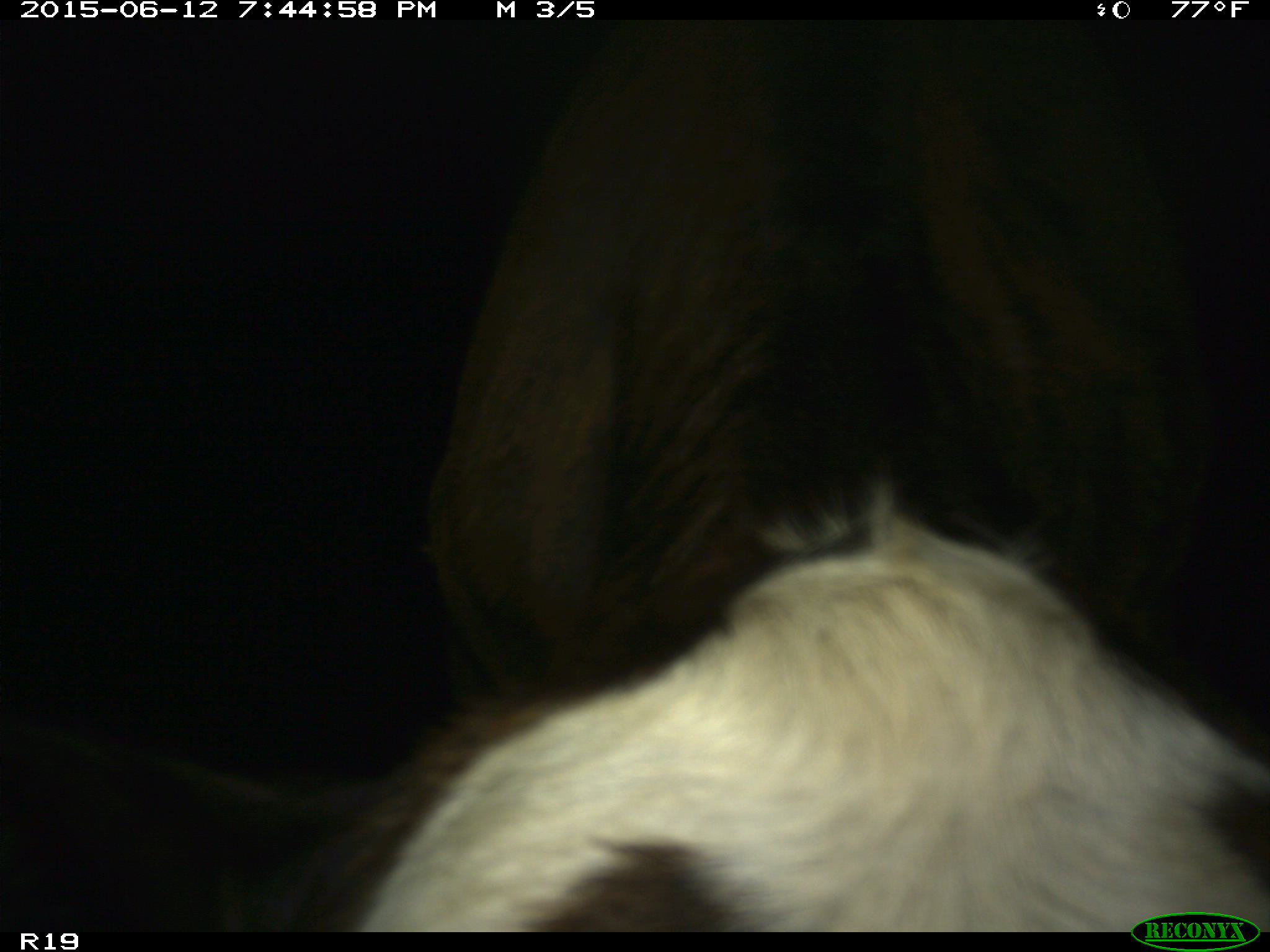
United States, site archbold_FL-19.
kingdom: Animalia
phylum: Chordata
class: Mammalia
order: Artiodactyla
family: Bovidae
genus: Bos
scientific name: Bos taurus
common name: domestic cow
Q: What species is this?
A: Bos taurus (domestic cow).